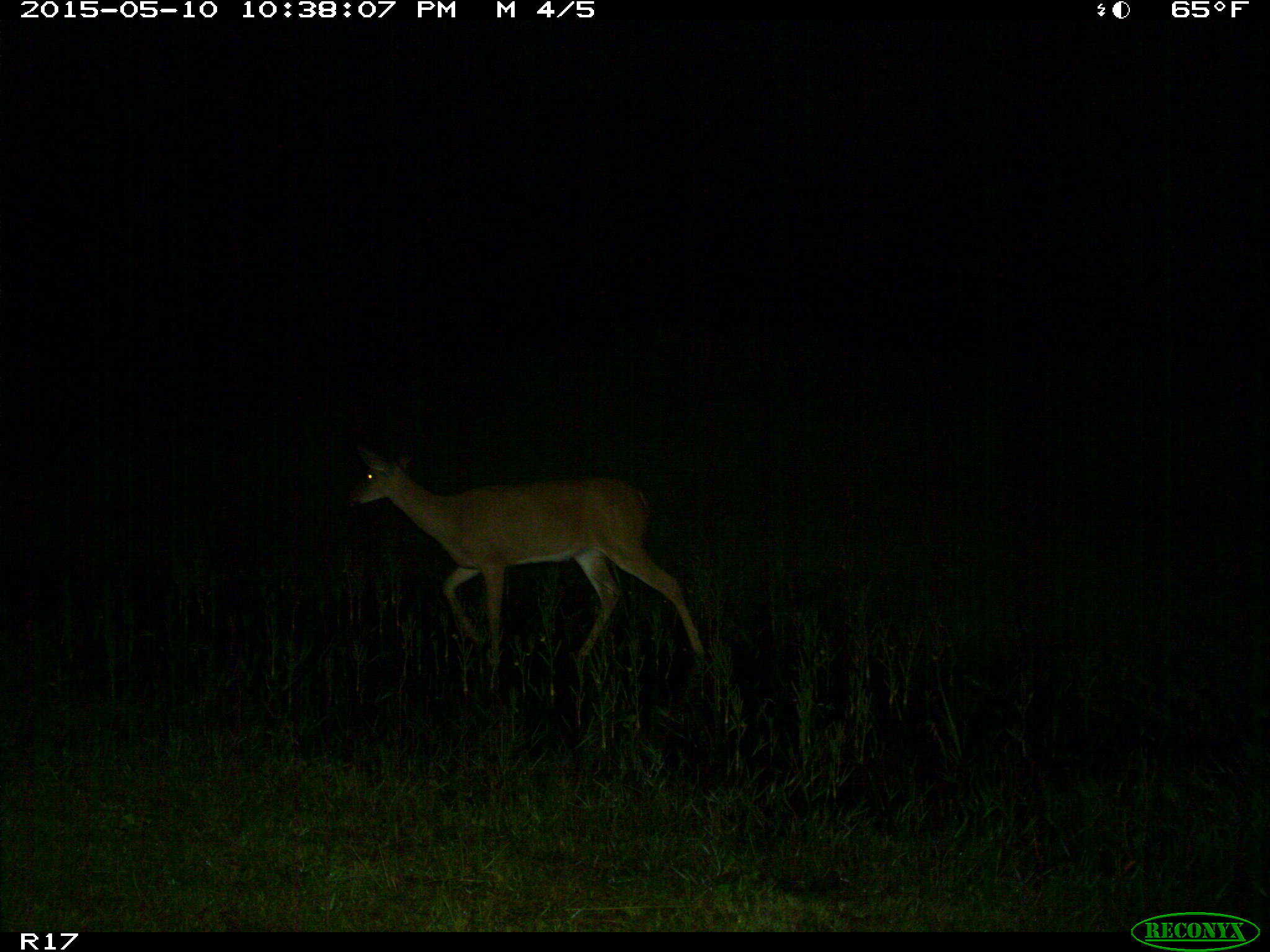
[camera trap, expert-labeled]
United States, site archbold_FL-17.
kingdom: Animalia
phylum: Chordata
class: Mammalia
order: Artiodactyla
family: Cervidae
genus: Odocoileus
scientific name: Odocoileus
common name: deer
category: unidentified deer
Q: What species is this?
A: Unidentified deer (deer) (Odocoileus).